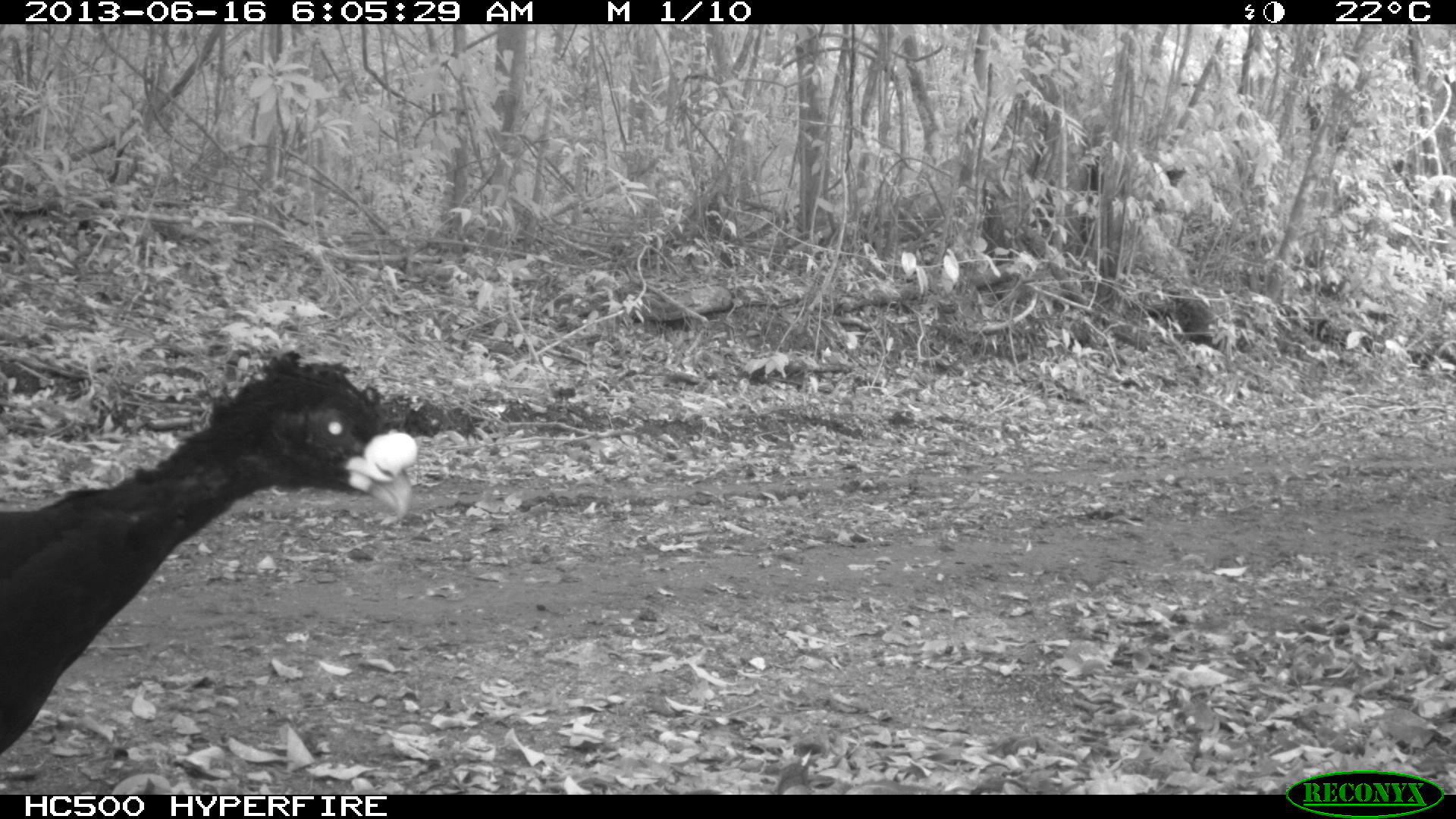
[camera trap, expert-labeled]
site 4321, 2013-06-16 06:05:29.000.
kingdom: Animalia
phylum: Chordata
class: Aves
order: Galliformes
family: Cracidae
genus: Crax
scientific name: Crax rubra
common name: great curassow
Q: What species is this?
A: Crax rubra (great curassow).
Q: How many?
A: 1.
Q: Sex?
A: Male.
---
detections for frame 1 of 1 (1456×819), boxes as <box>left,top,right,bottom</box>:
crax rubra: <box>0,347,417,754</box>